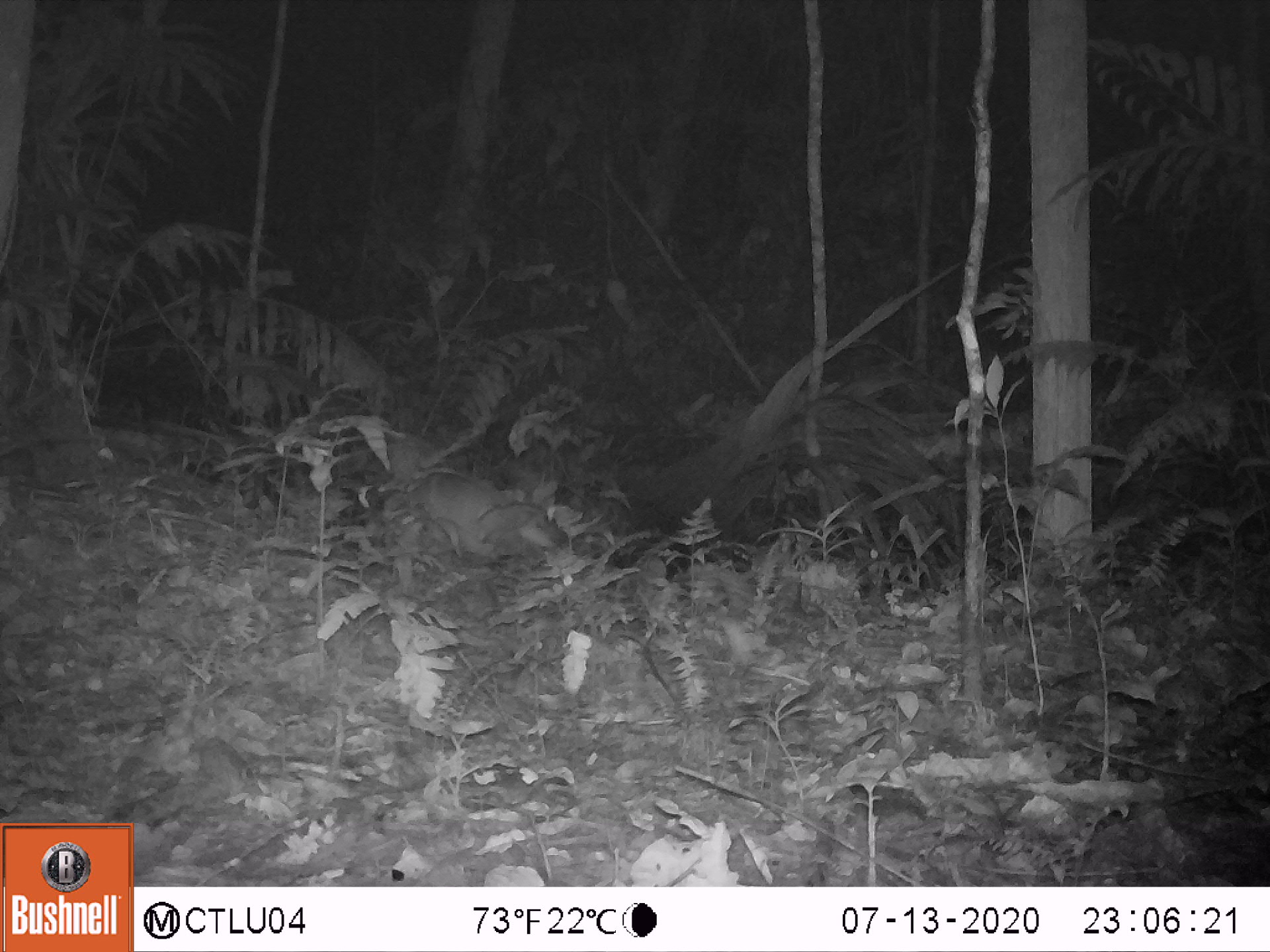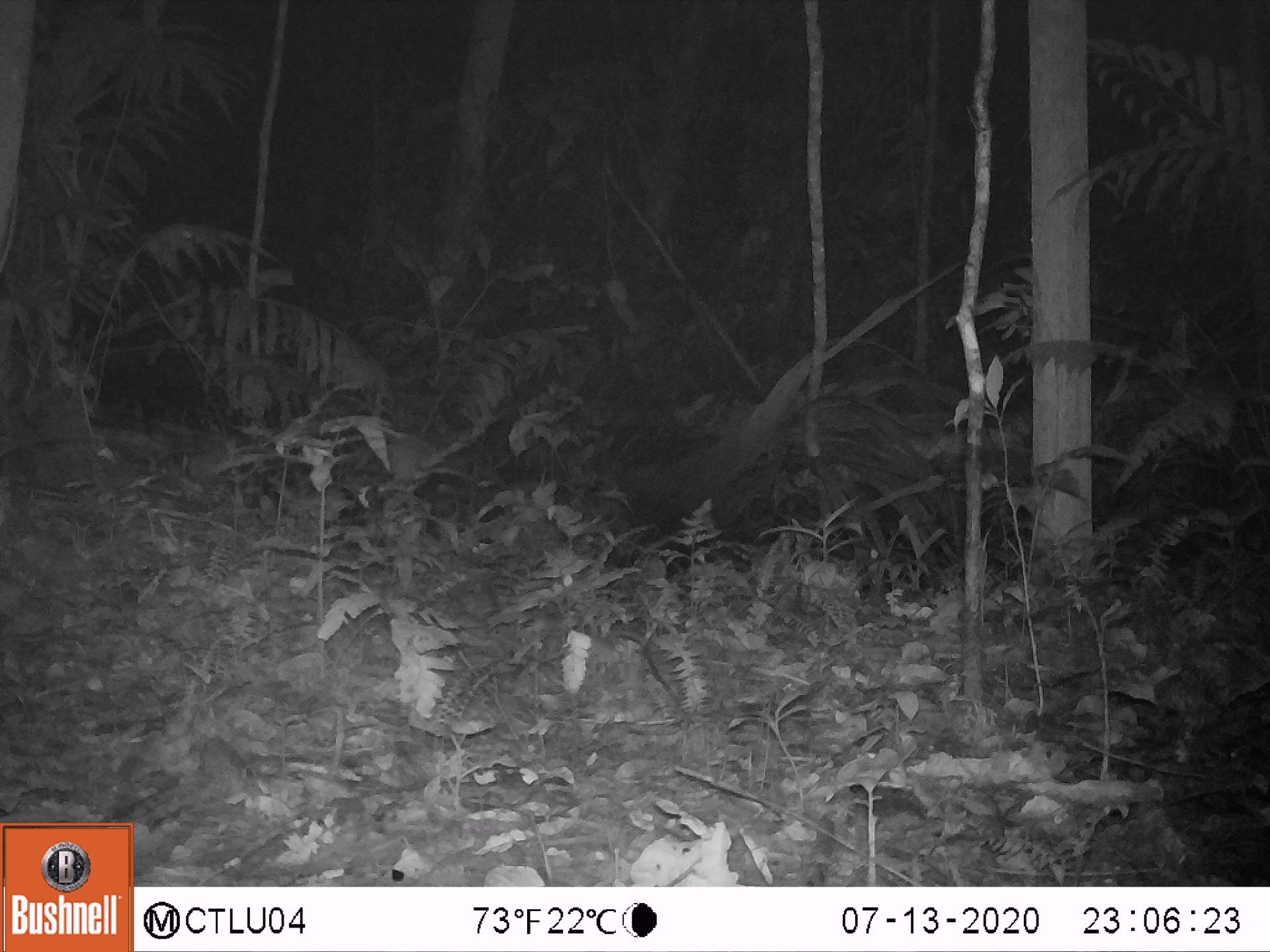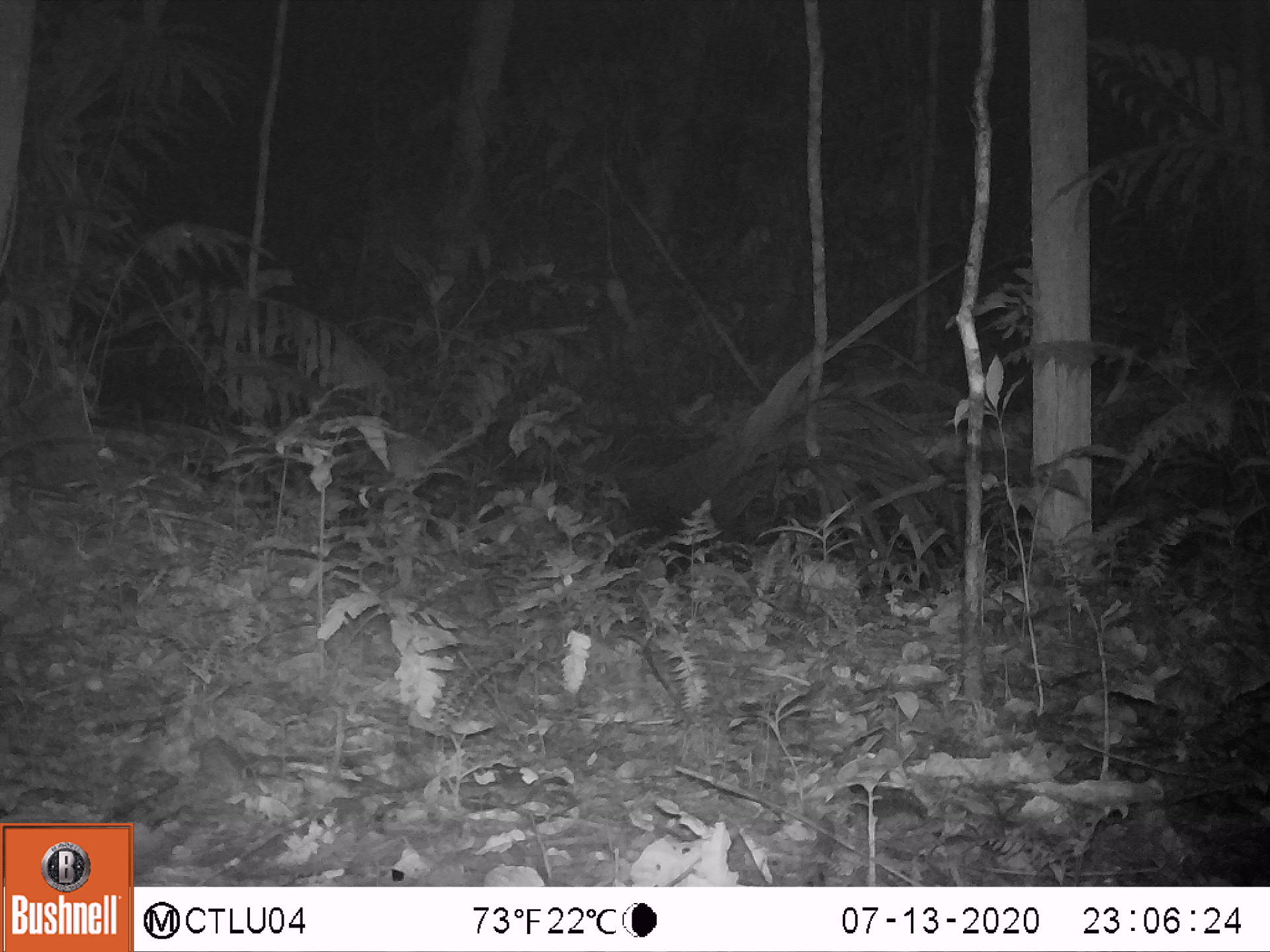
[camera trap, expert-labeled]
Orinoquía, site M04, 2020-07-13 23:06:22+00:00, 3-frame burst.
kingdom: Animalia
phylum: Chordata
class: Mammalia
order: Cingulata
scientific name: Cingulata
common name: armadillo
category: unknown armadillo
Unknown armadillo (armadillo) (Cingulata).